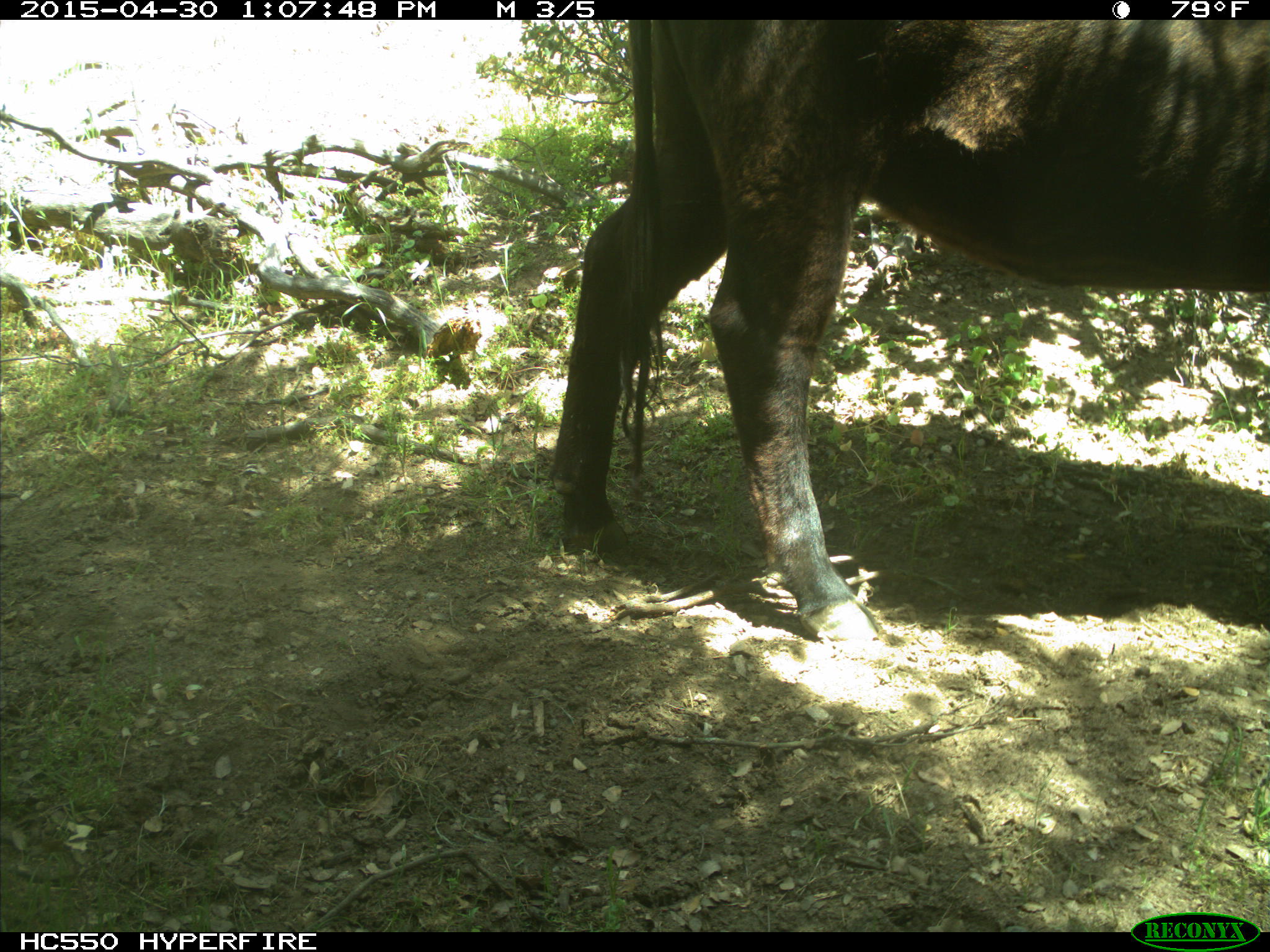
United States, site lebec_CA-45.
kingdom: Animalia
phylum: Chordata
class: Mammalia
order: Artiodactyla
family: Bovidae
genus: Bos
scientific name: Bos taurus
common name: domestic cow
Bos taurus (domestic cow).